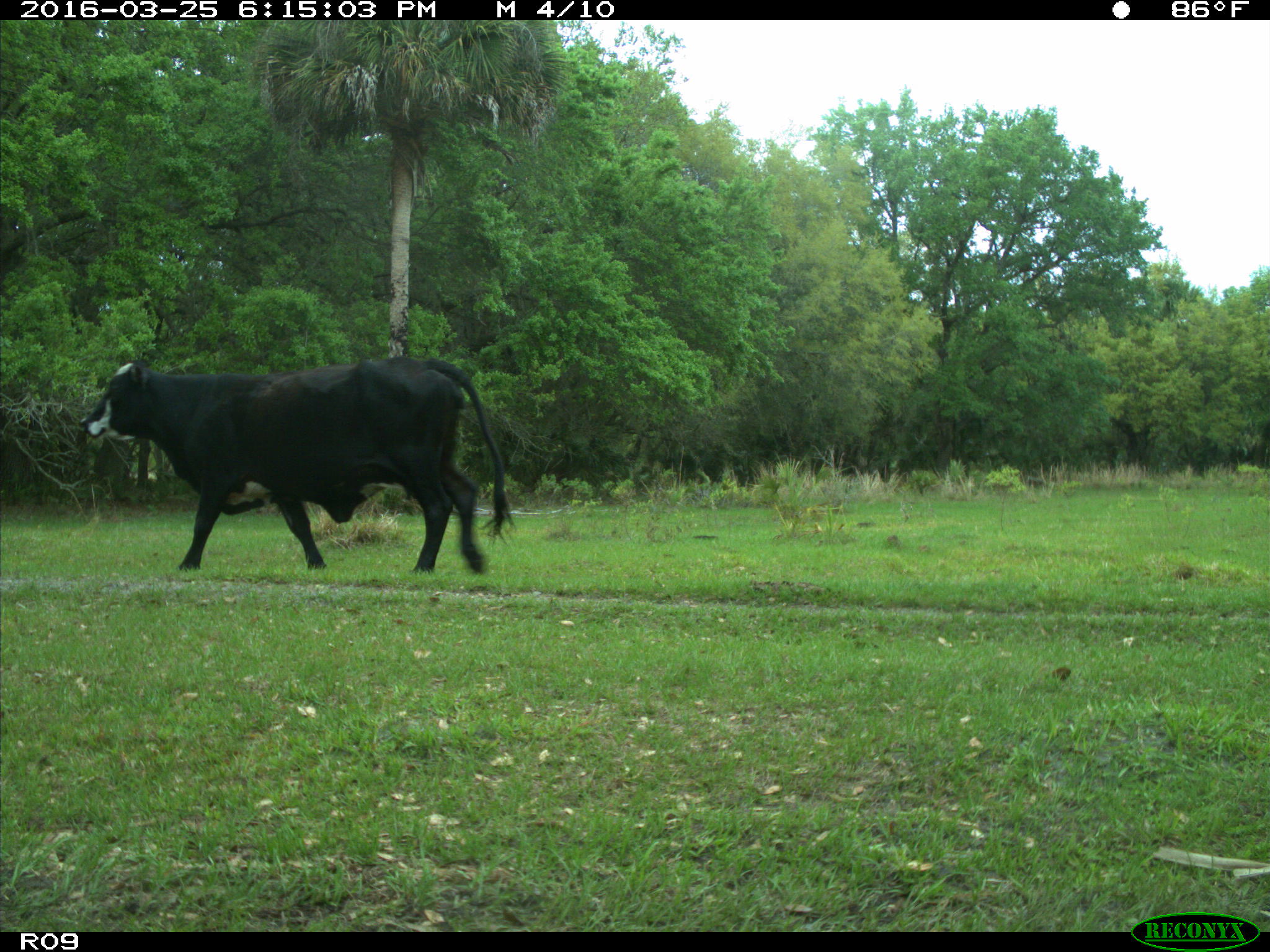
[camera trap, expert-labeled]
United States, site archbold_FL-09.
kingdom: Animalia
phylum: Chordata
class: Mammalia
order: Artiodactyla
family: Bovidae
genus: Bos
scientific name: Bos taurus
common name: domestic cow